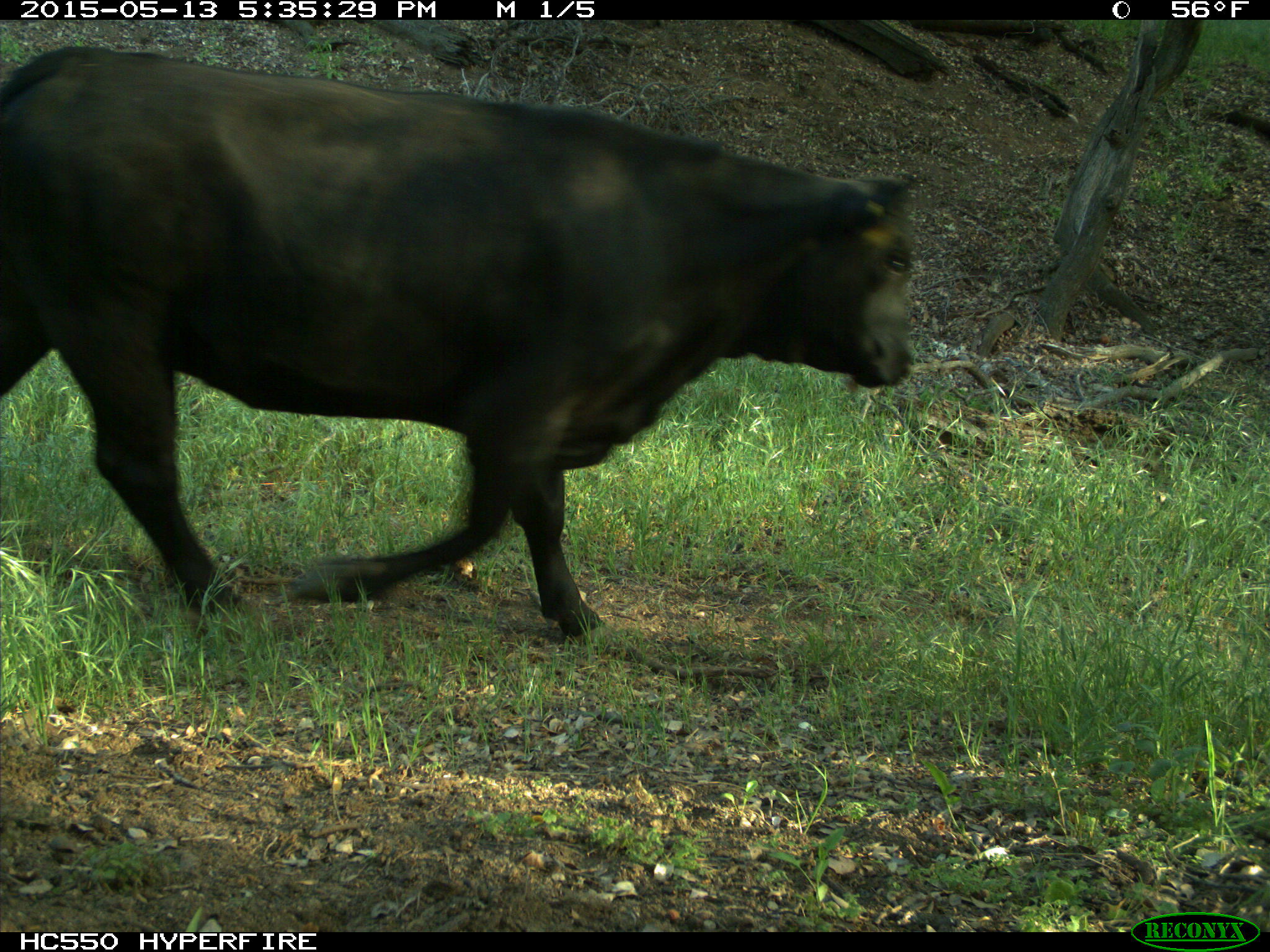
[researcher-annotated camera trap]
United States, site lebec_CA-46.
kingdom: Animalia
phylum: Chordata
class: Mammalia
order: Artiodactyla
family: Bovidae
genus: Bos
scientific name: Bos taurus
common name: domestic cow